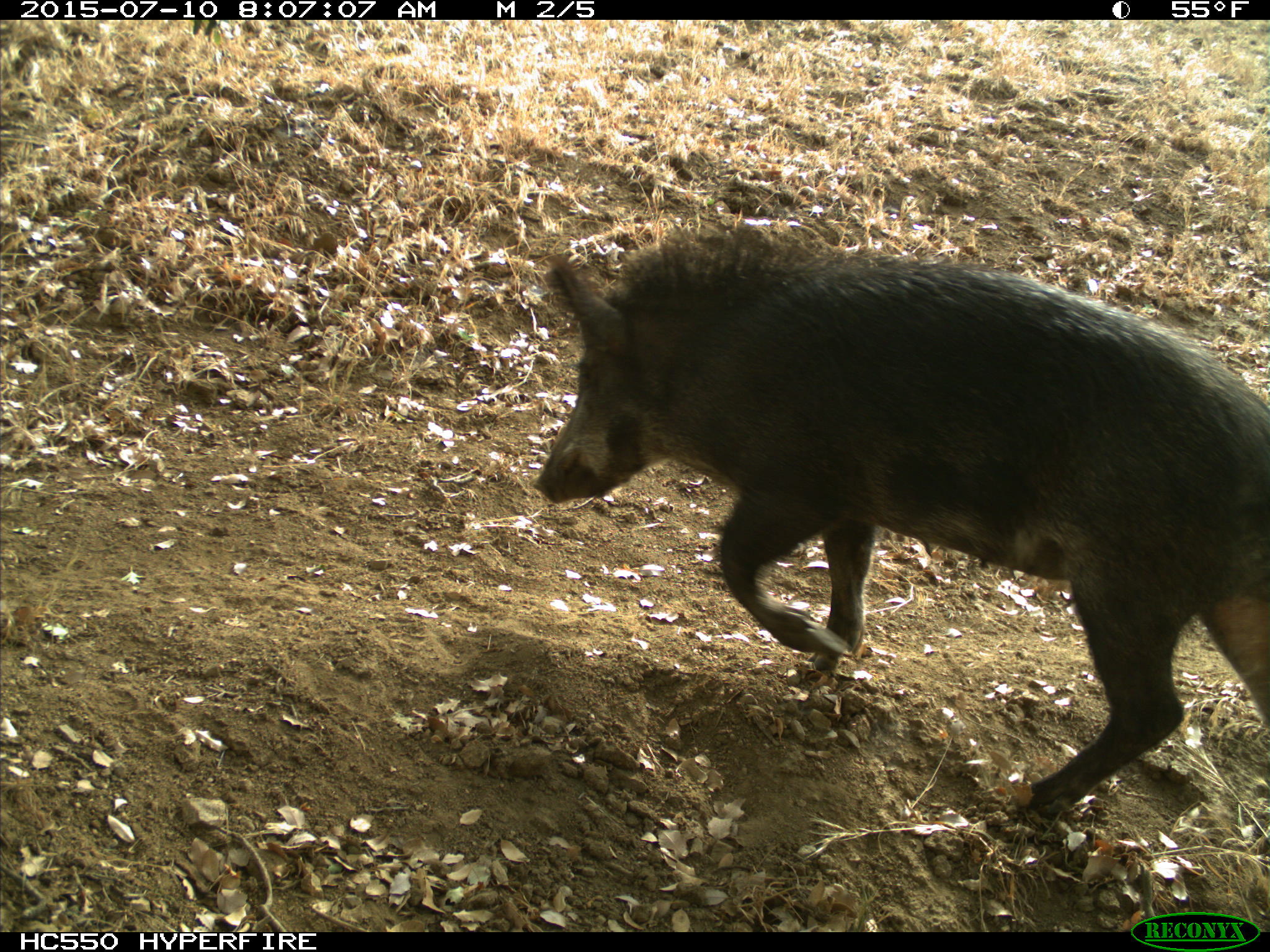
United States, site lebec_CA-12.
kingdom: Animalia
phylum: Chordata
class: Mammalia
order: Artiodactyla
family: Suidae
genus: Sus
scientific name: Sus scrofa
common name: wild boar